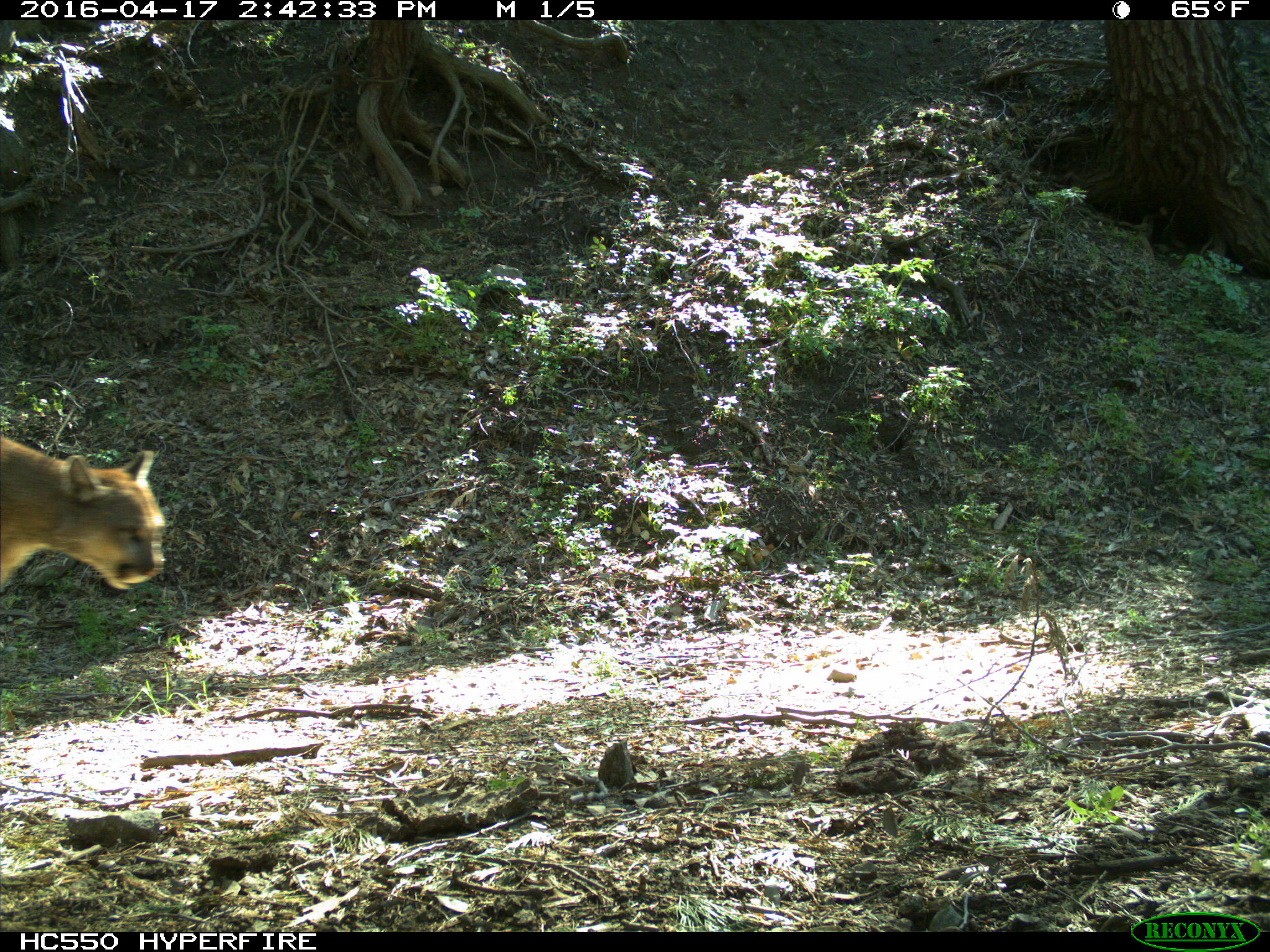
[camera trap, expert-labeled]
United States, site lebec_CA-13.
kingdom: Animalia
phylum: Chordata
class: Mammalia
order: Carnivora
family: Felidae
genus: Puma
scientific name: Puma concolor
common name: mountain lion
Puma concolor (mountain lion).